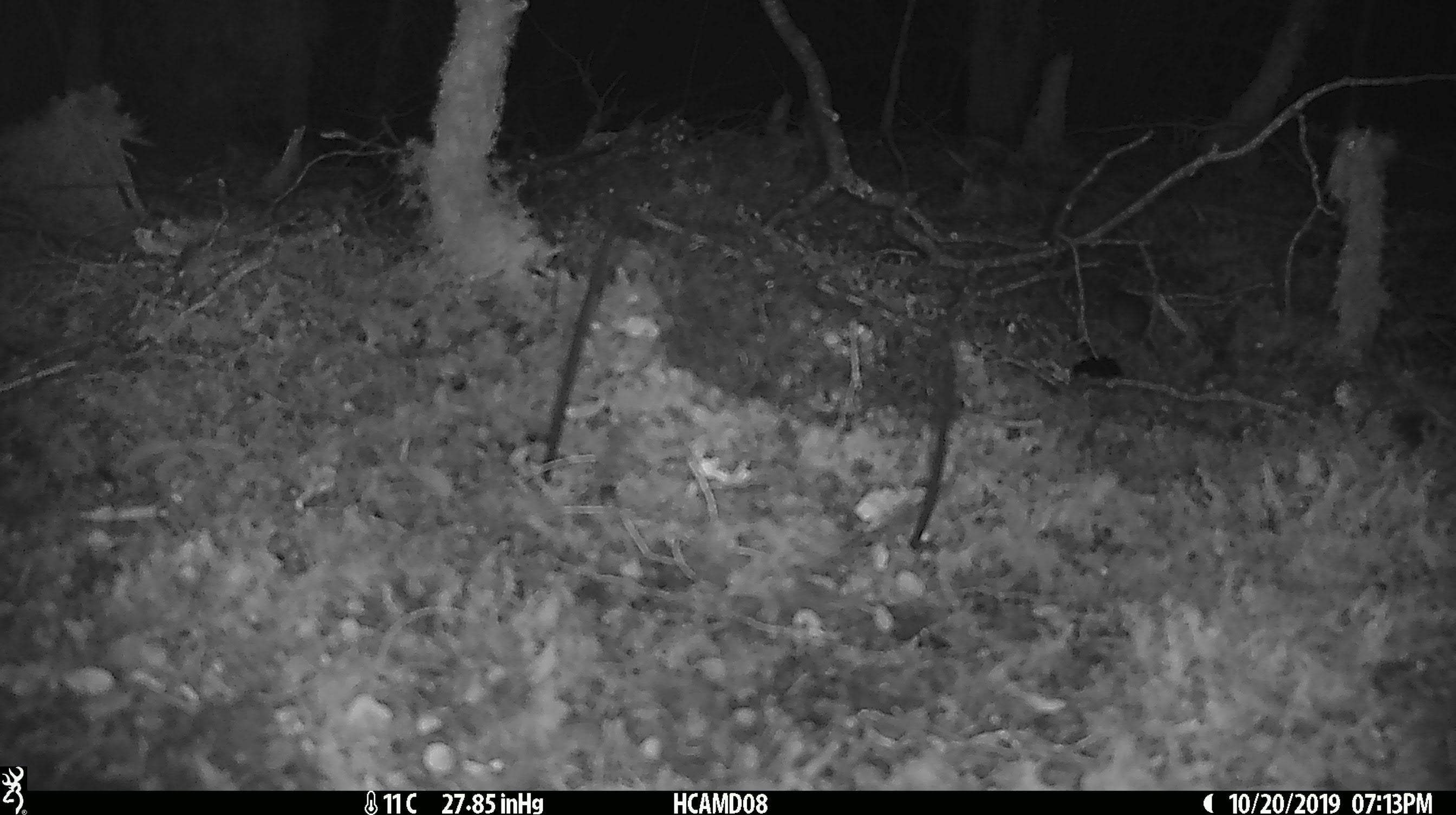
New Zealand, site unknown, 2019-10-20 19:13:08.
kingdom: Animalia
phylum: Chordata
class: Mammalia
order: Rodentia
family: Muridae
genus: Mus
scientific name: Mus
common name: mouse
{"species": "mouse (Mus)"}